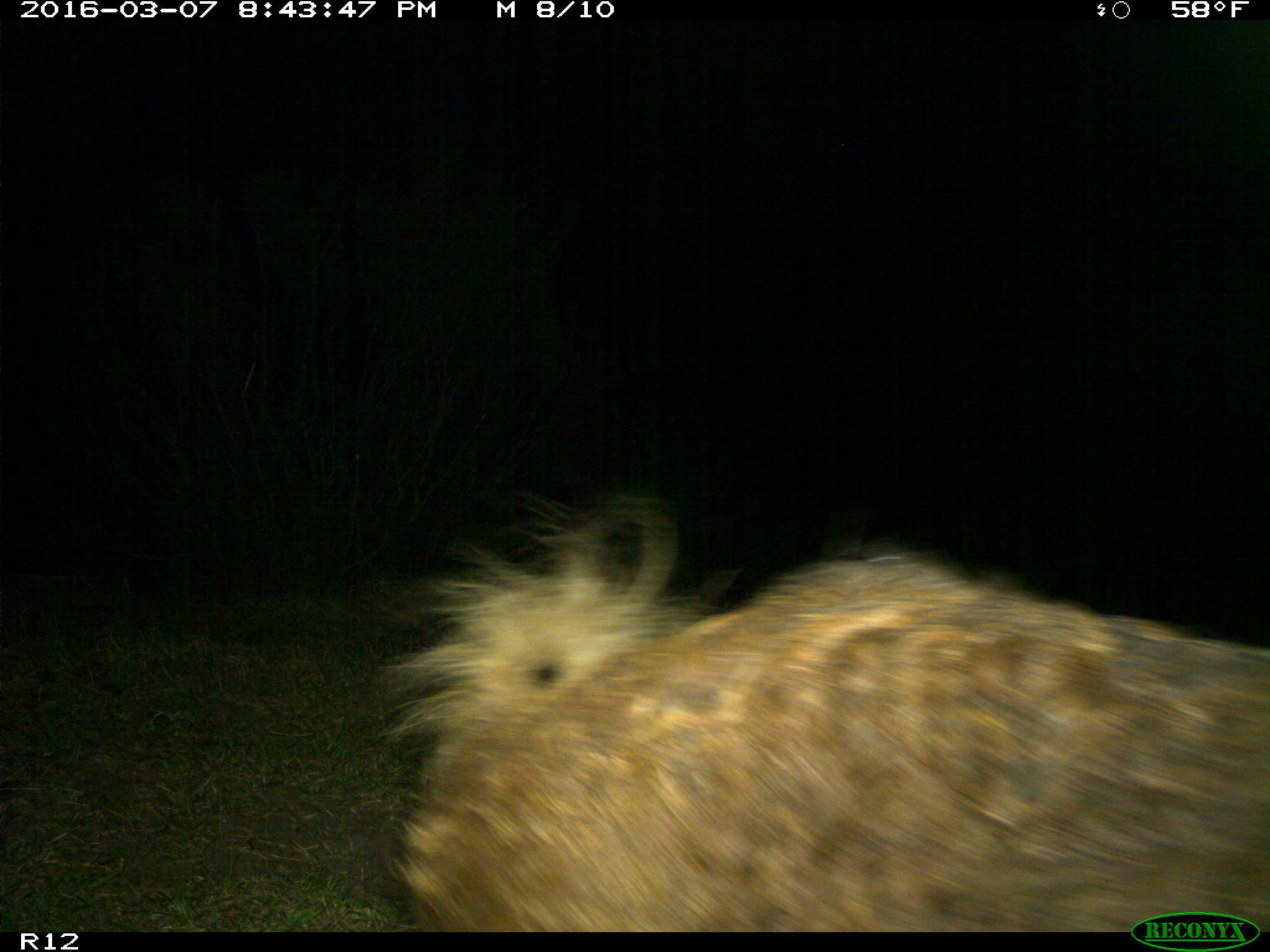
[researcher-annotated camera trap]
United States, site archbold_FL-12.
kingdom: Animalia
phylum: Chordata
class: Mammalia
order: Artiodactyla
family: Suidae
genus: Sus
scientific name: Sus scrofa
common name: wild boar